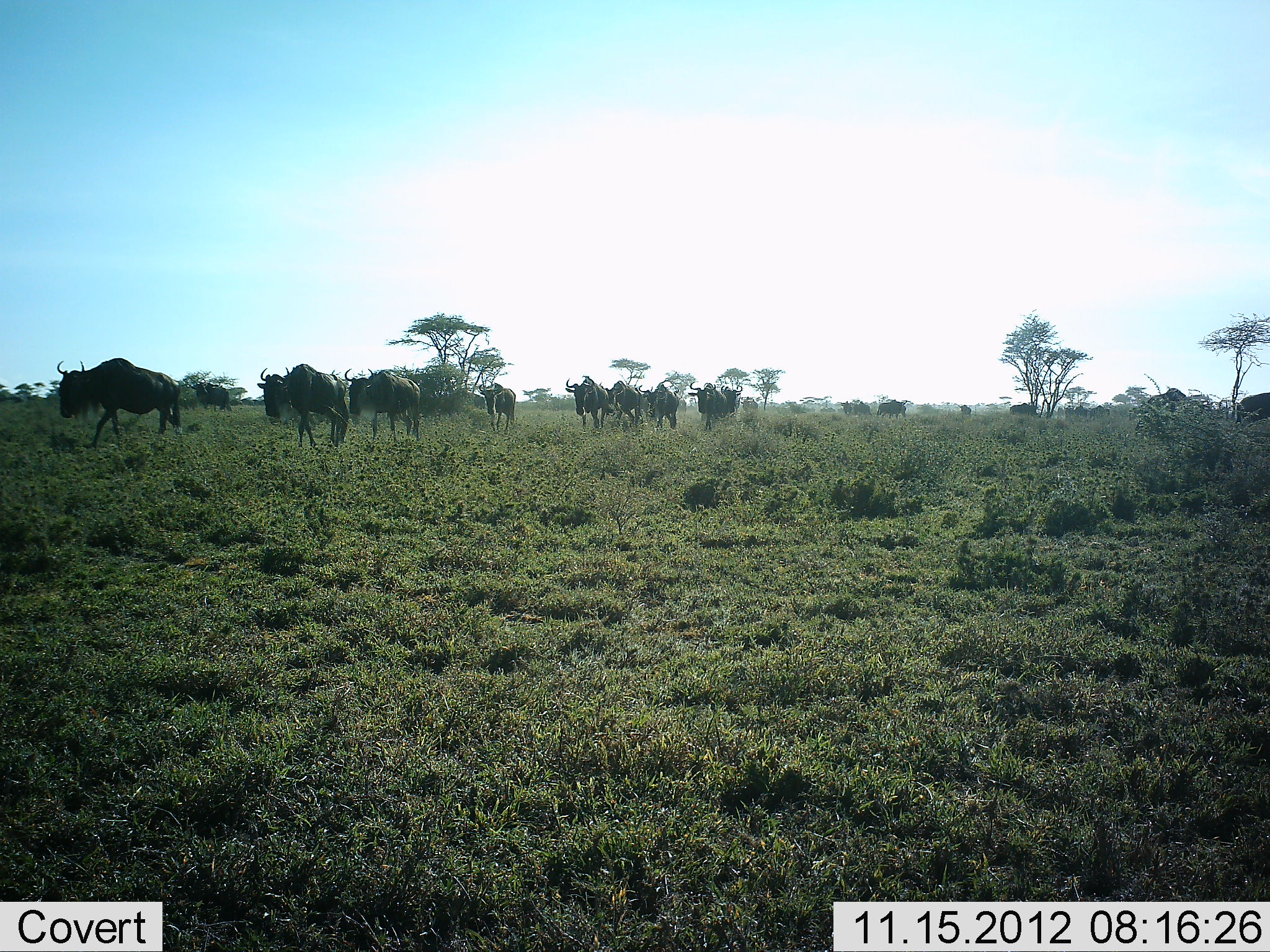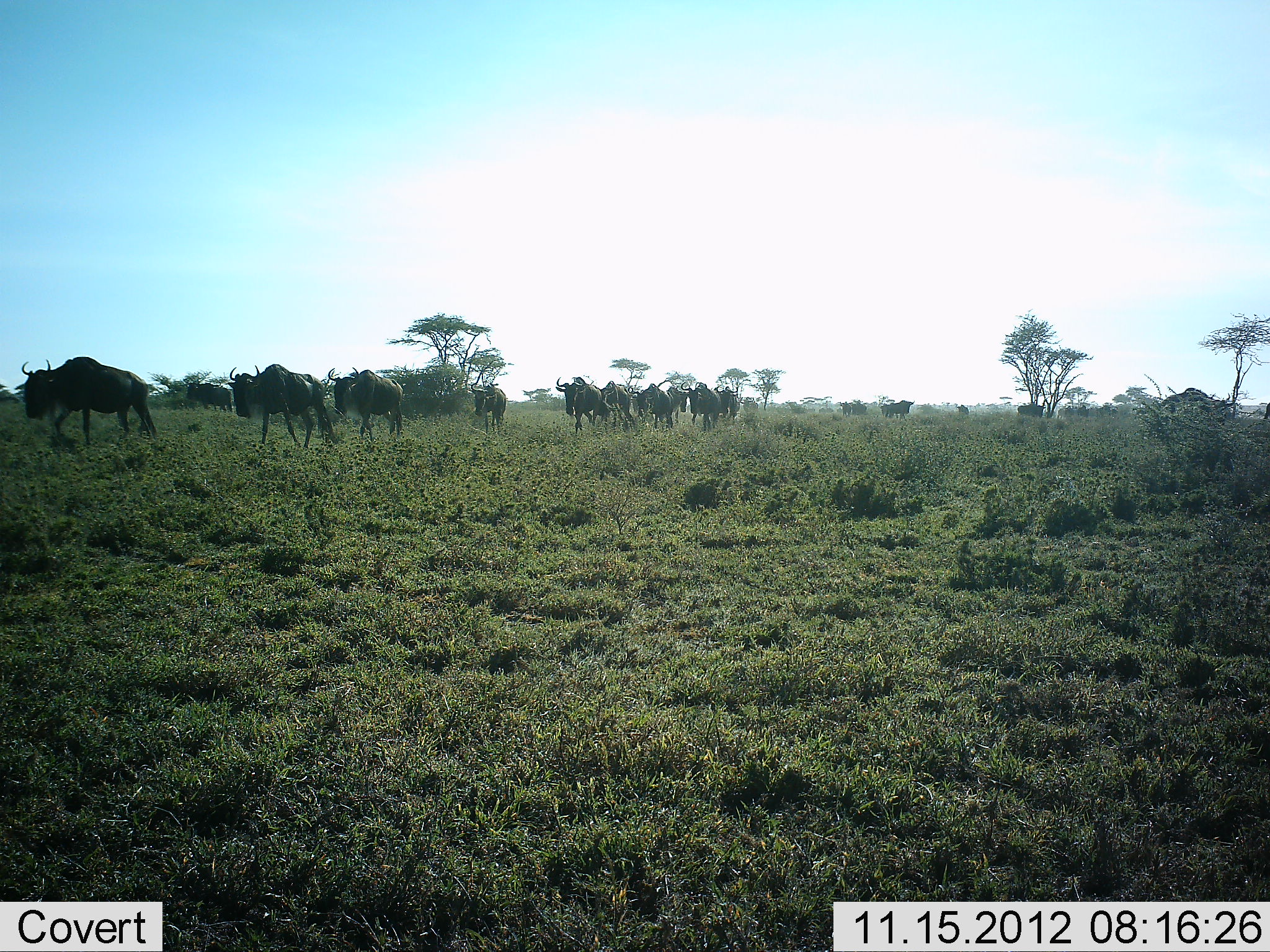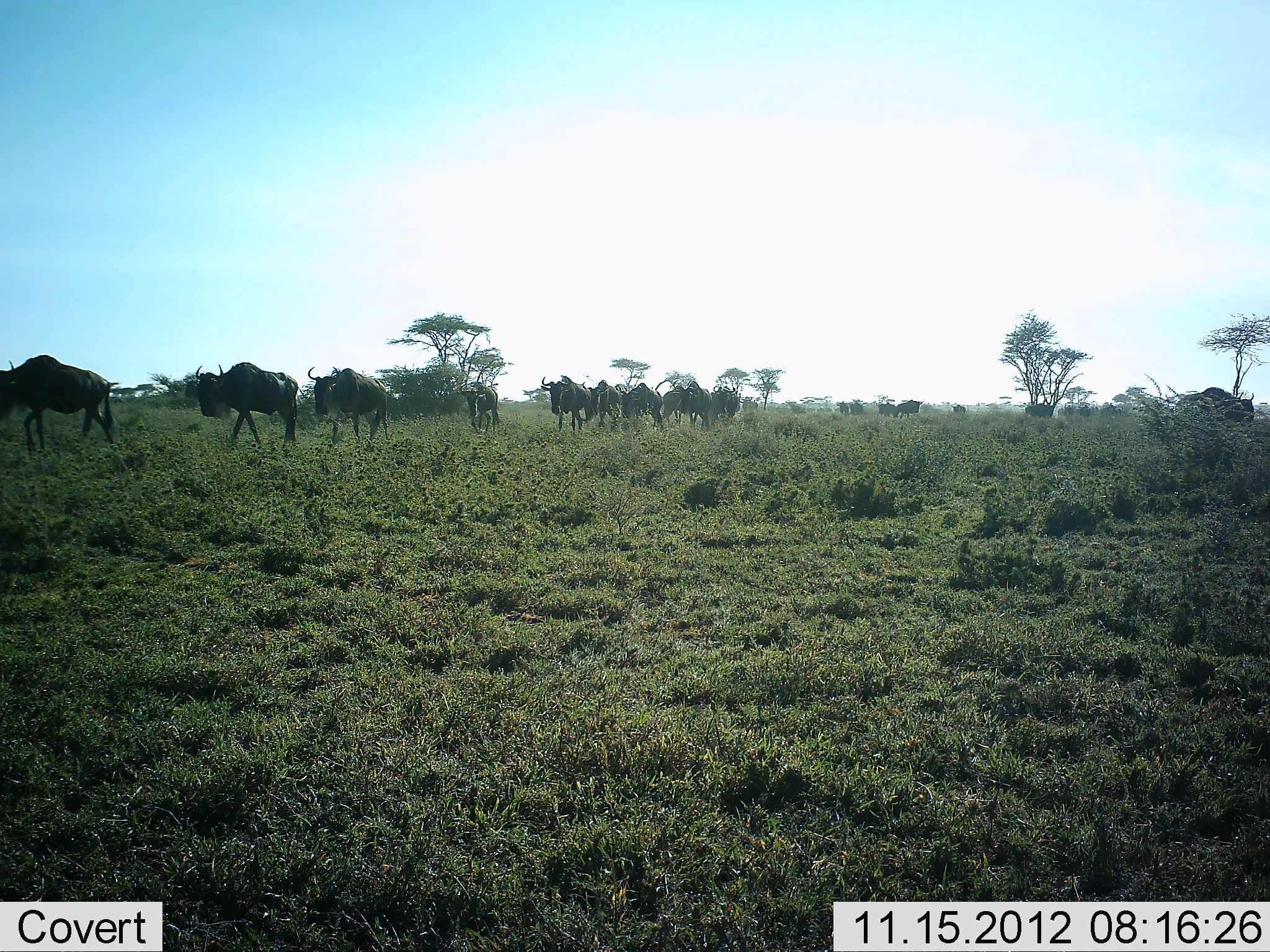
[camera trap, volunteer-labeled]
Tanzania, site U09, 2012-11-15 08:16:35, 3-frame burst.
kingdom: Animalia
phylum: Chordata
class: Mammalia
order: Artiodactyla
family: Bovidae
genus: Connochaetes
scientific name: Connochaetes taurinus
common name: blue wildebeest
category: wildebeest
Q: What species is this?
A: Wildebeest (blue wildebeest) (Connochaetes taurinus).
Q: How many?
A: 11-50.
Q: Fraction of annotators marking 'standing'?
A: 0%.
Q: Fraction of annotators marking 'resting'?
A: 0%.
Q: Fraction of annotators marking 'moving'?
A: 100%.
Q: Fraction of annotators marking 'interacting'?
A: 0%.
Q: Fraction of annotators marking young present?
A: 0%.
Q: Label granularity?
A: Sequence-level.